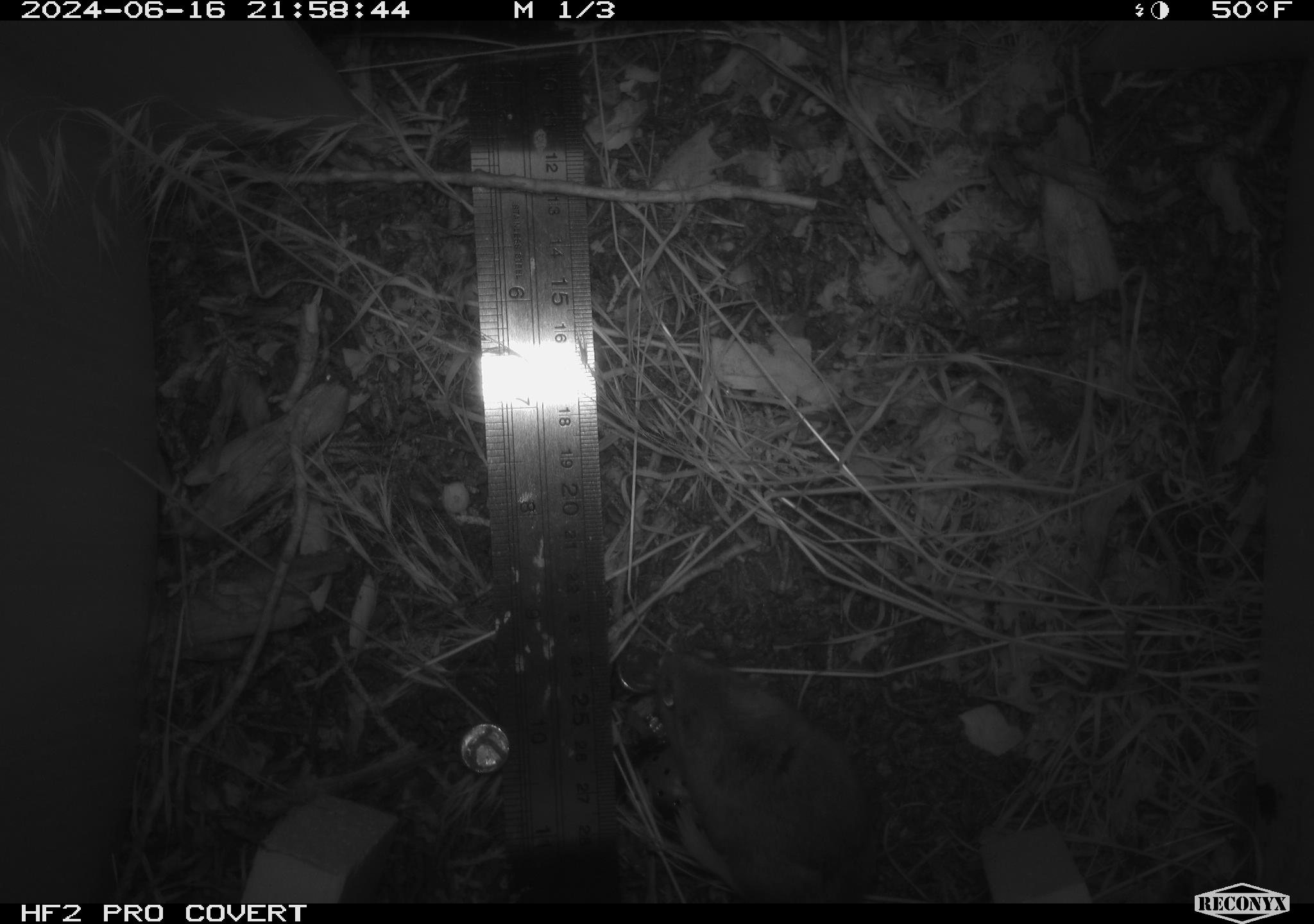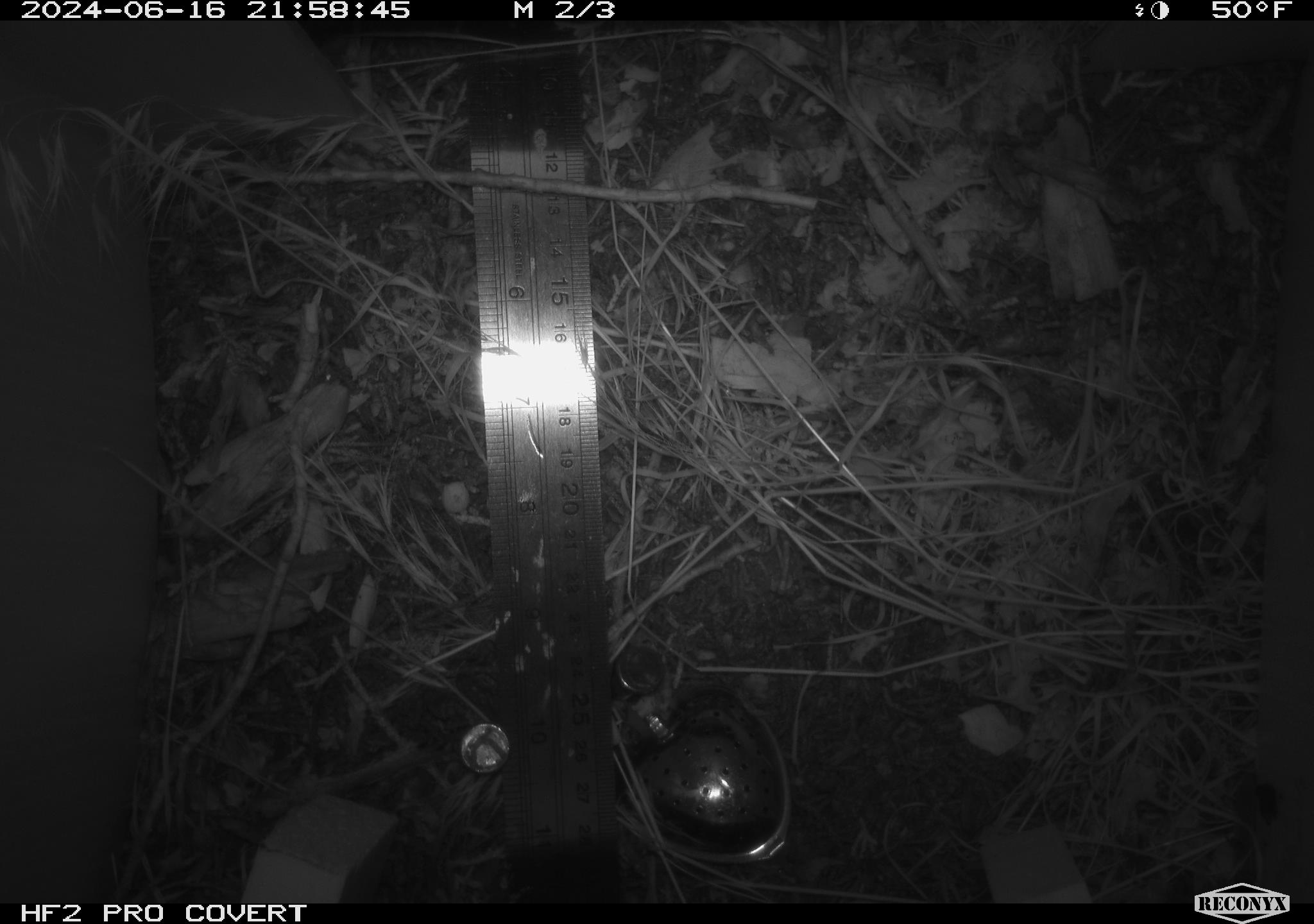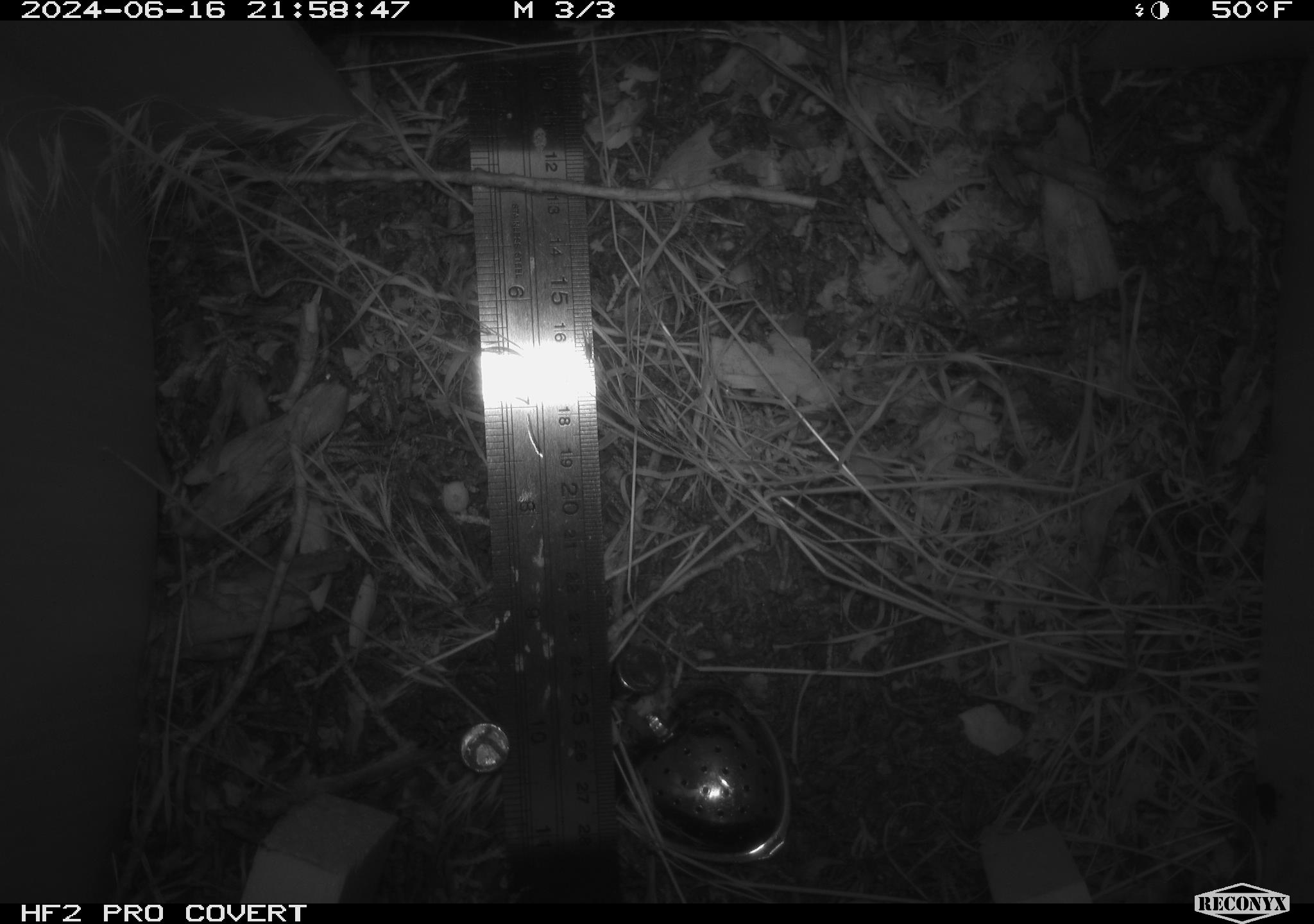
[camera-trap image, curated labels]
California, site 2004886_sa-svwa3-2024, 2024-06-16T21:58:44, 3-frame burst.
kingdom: Animalia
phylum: Chordata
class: Mammalia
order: Rodentia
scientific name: Rodentia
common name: mouse species